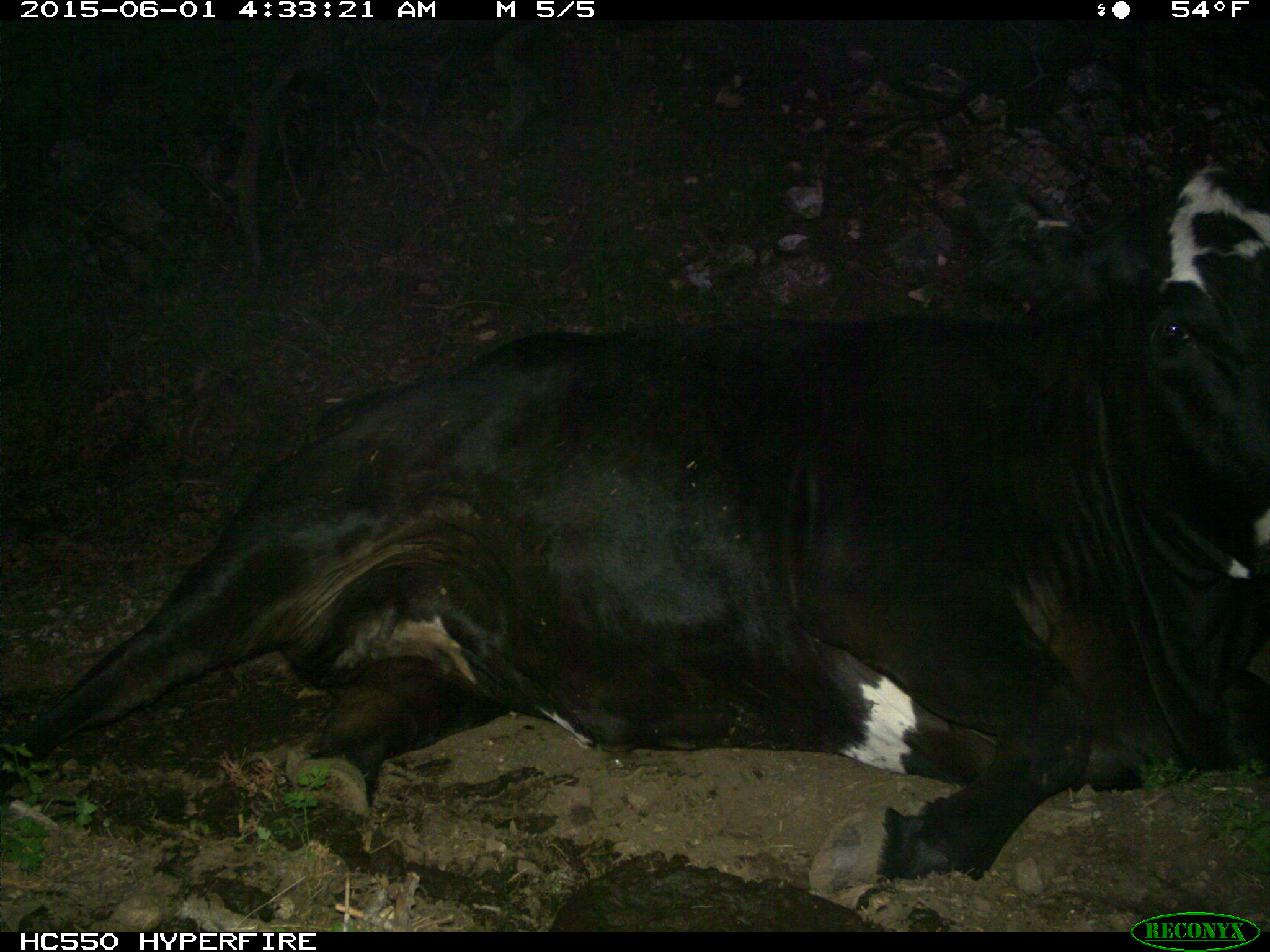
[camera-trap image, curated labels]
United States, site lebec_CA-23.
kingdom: Animalia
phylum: Chordata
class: Mammalia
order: Artiodactyla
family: Bovidae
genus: Bos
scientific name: Bos taurus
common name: domestic cow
Bos taurus (domestic cow).